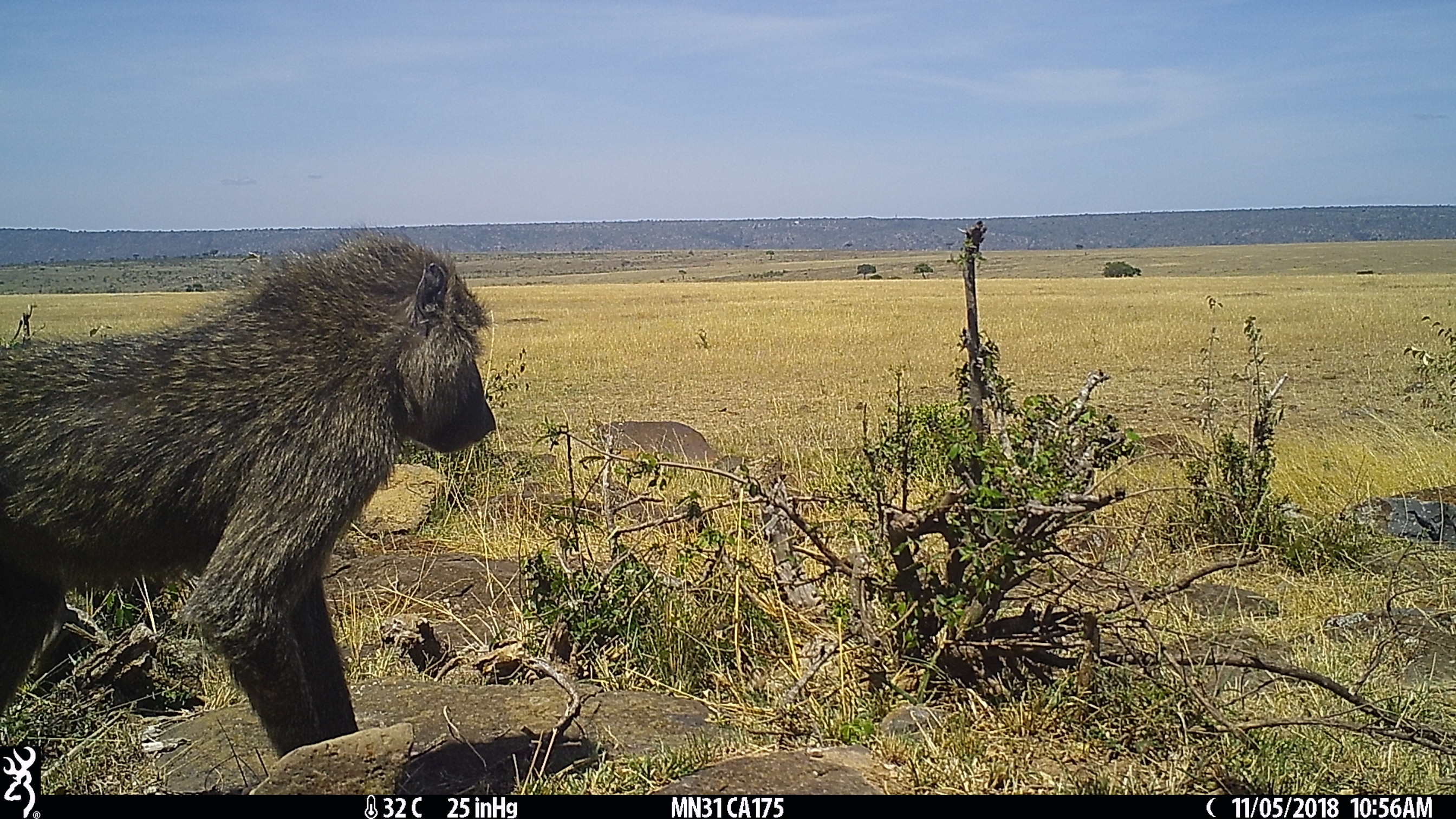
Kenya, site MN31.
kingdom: Animalia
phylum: Chordata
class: Mammalia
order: Primates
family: Cercopithecidae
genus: Papio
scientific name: Papio anubis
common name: olive baboon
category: baboon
Baboon (olive baboon) (Papio anubis).